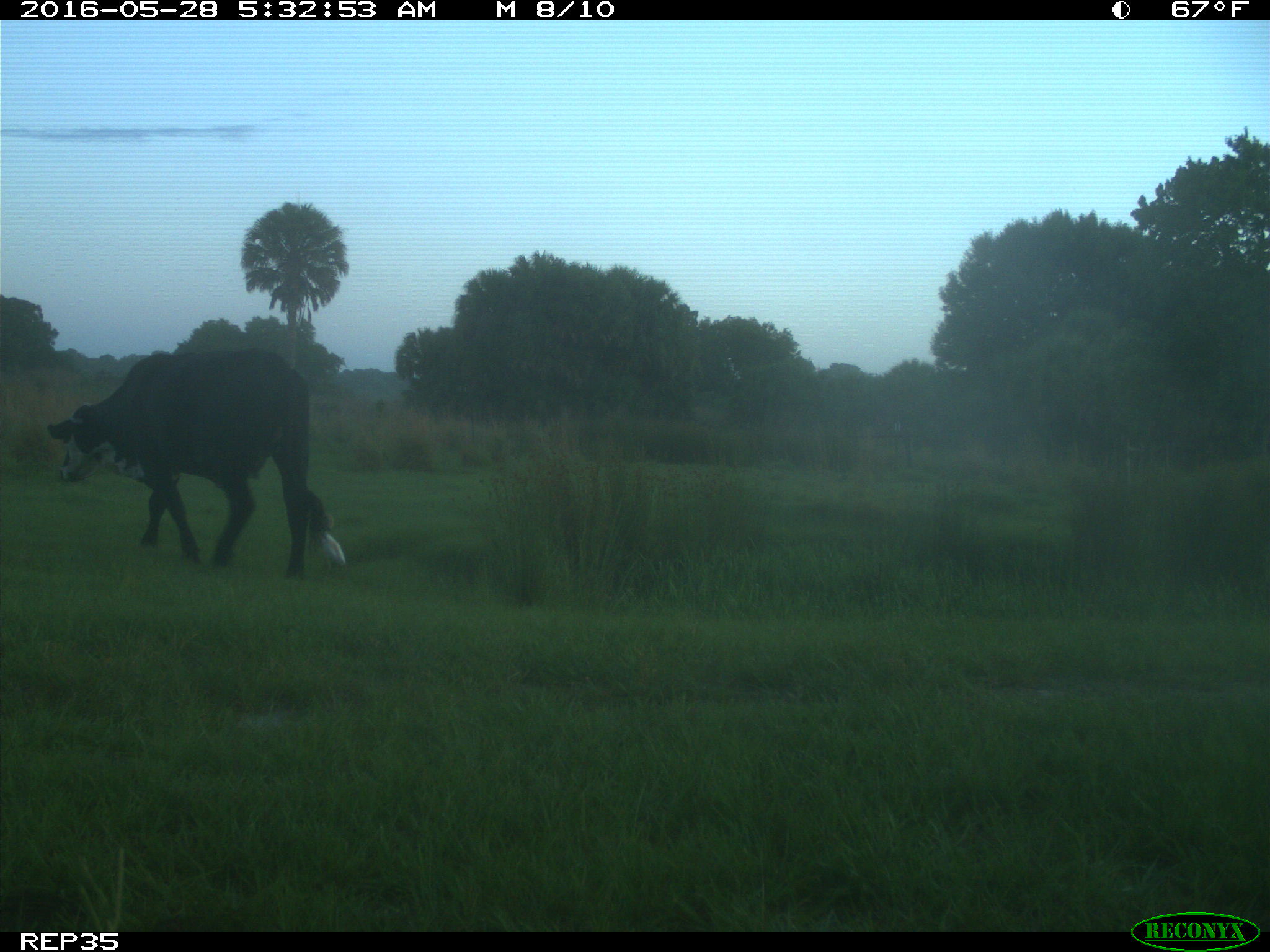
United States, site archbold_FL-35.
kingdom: Animalia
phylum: Chordata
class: Mammalia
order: Artiodactyla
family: Bovidae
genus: Bos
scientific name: Bos taurus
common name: domestic cow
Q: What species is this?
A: Bos taurus (domestic cow).